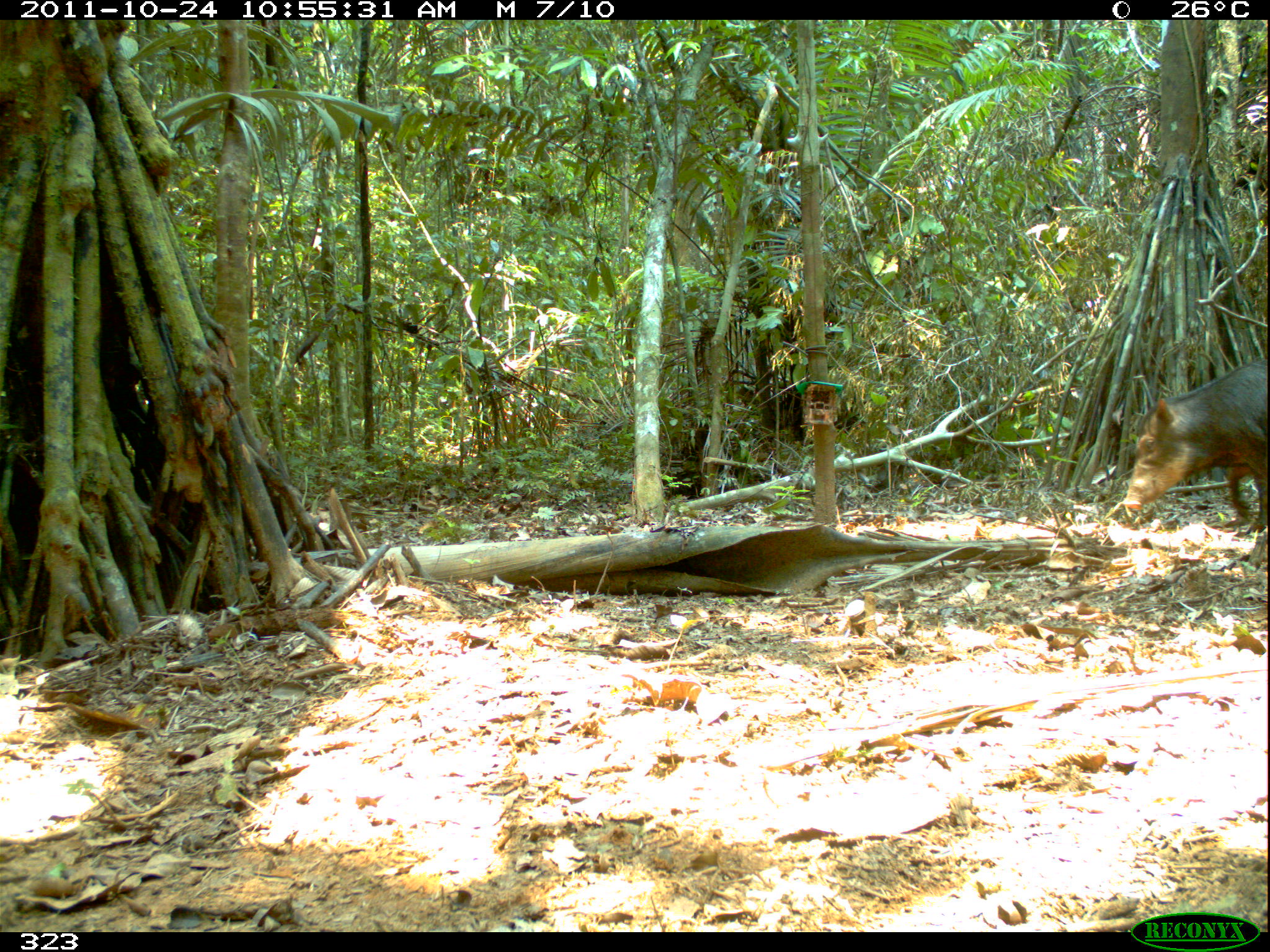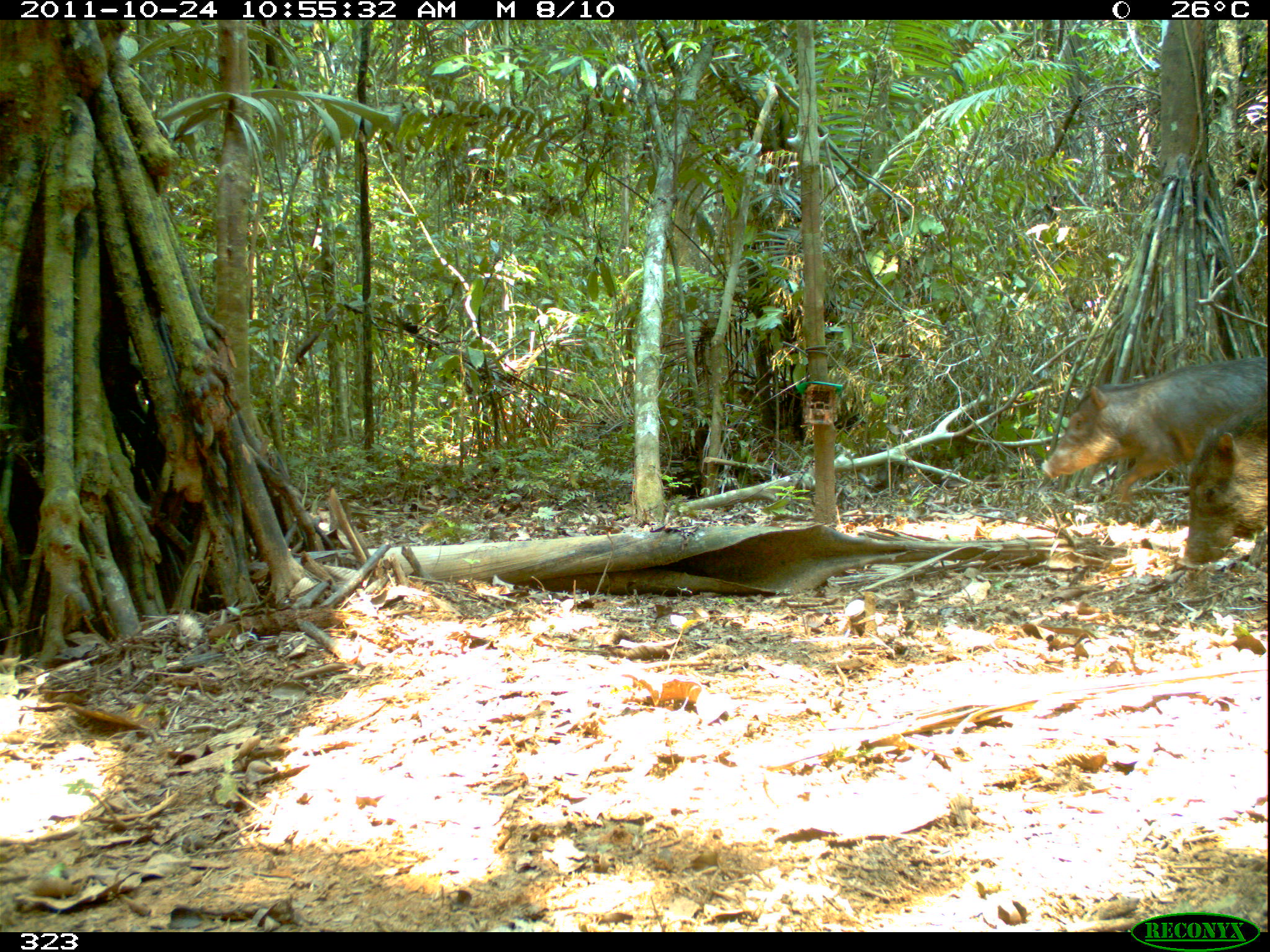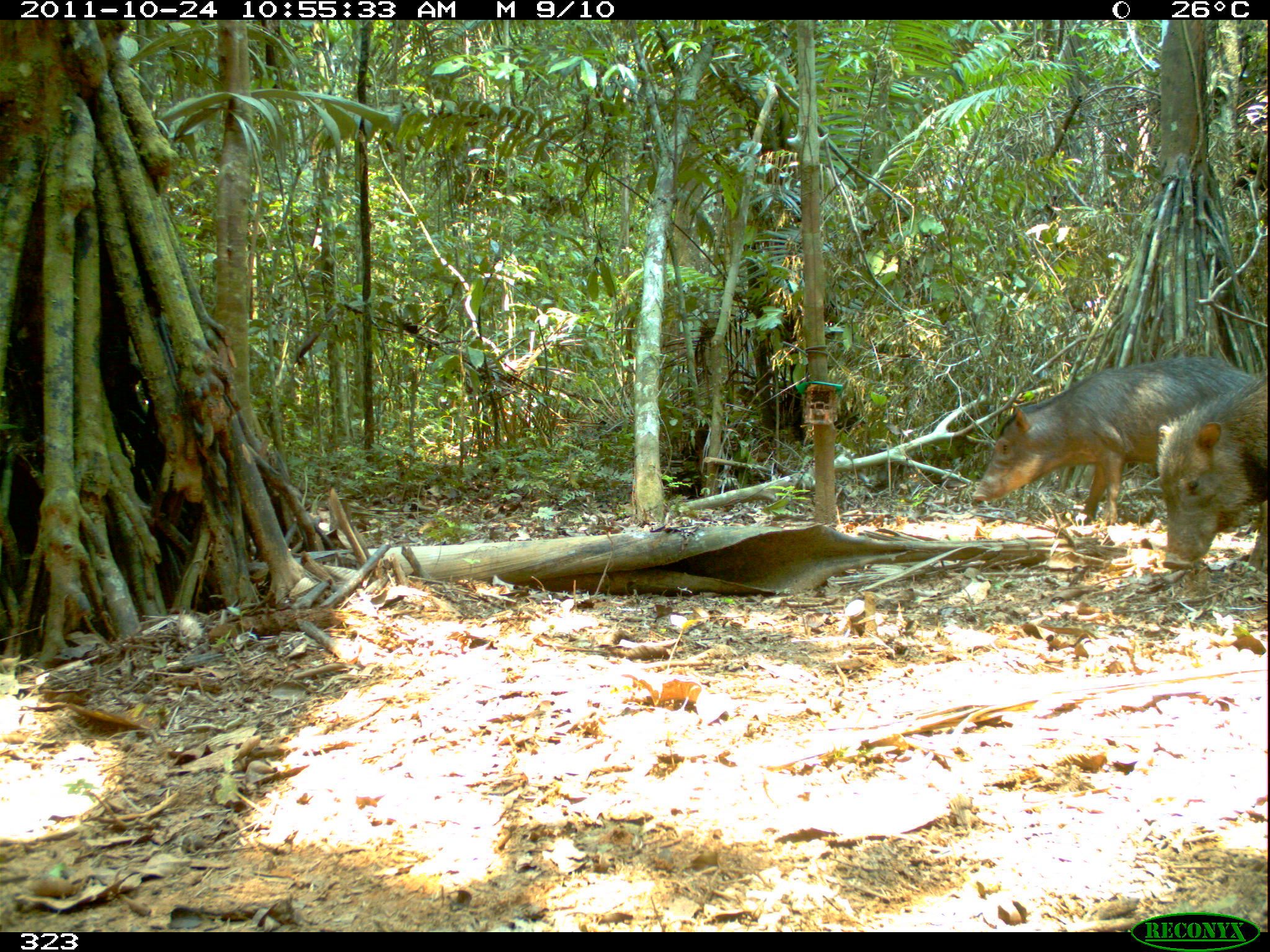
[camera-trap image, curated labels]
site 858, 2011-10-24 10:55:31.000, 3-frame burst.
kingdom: Animalia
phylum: Chordata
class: Mammalia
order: Artiodactyla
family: Tayassuidae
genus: Tayassu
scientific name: Tayassu pecari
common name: white-lipped peccary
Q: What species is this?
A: Tayassu pecari (white-lipped peccary).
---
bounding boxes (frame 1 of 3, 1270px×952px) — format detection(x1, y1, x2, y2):
tayassu pecari: detection(1117, 357, 1269, 535)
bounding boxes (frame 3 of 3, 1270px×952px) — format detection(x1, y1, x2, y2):
tayassu pecari: detection(968, 355, 1261, 542); detection(1152, 361, 1267, 576)